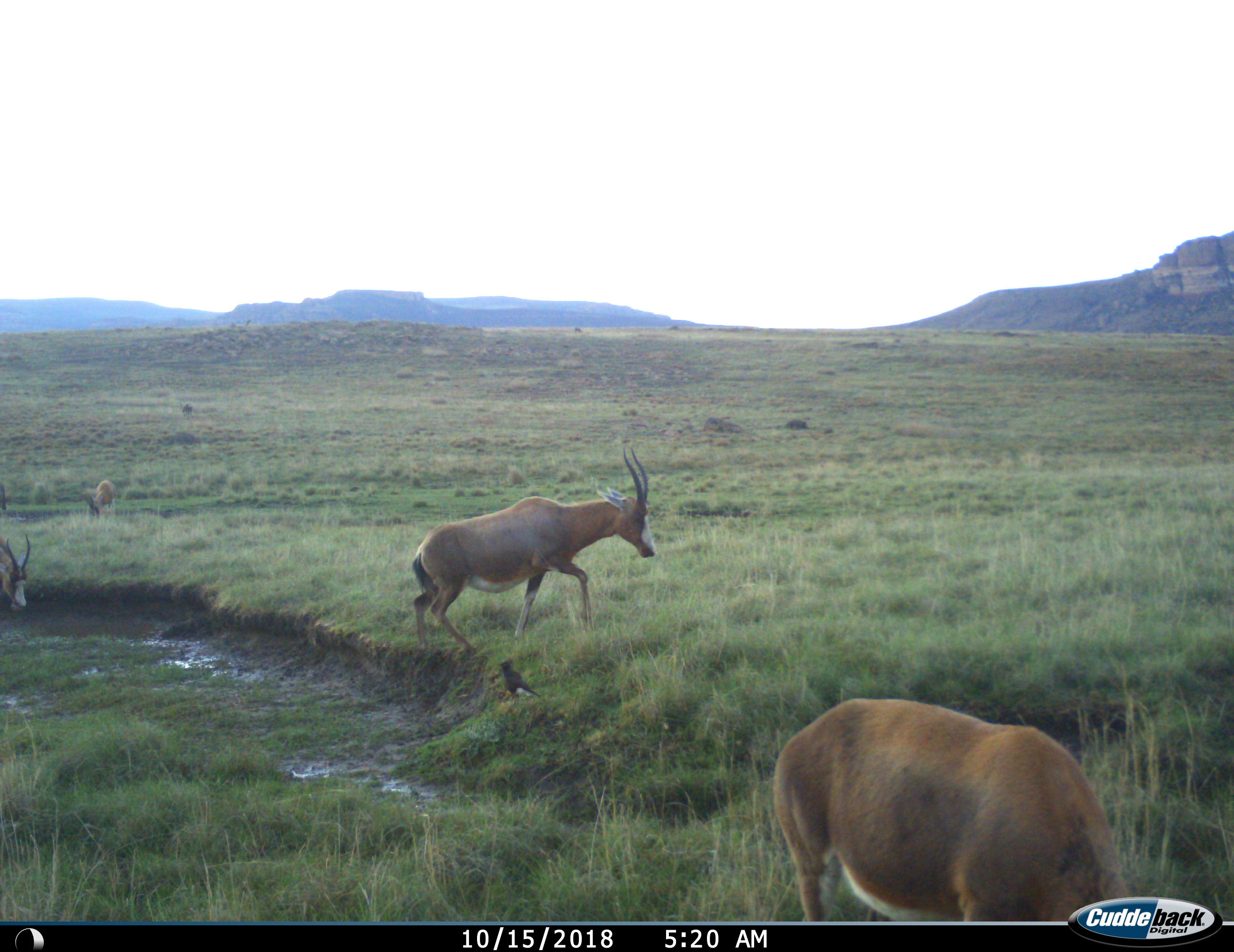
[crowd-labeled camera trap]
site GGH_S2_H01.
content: unidentified animal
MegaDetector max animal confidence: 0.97